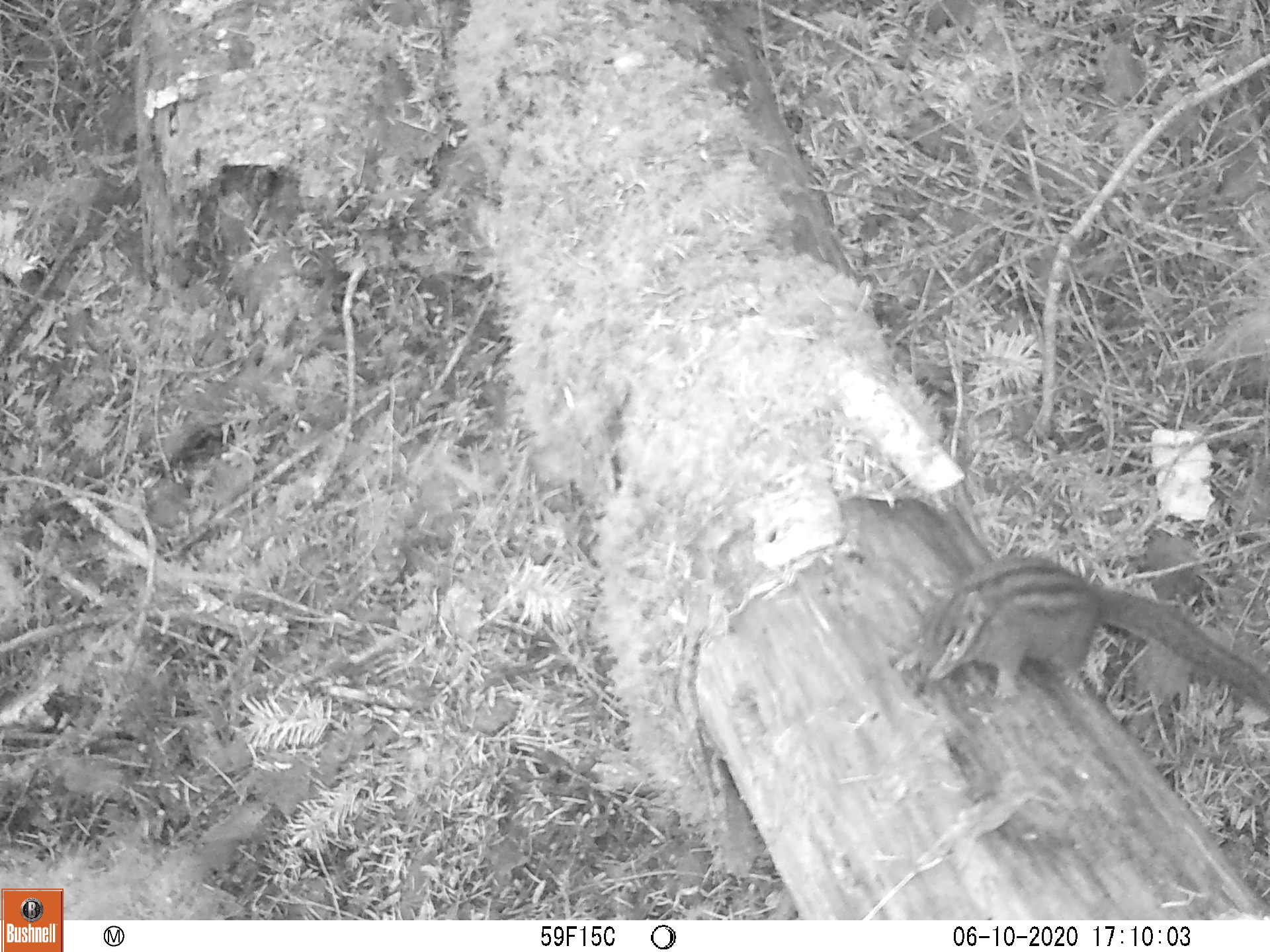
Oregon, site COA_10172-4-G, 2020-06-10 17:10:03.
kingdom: Animalia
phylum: Chordata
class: Mammalia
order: Rodentia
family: Sciuridae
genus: Neotamias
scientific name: Neotamias townsendii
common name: townsend's chipmunk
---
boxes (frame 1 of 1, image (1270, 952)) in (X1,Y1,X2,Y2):
townsend's chipmunk: (885,547,1266,710)